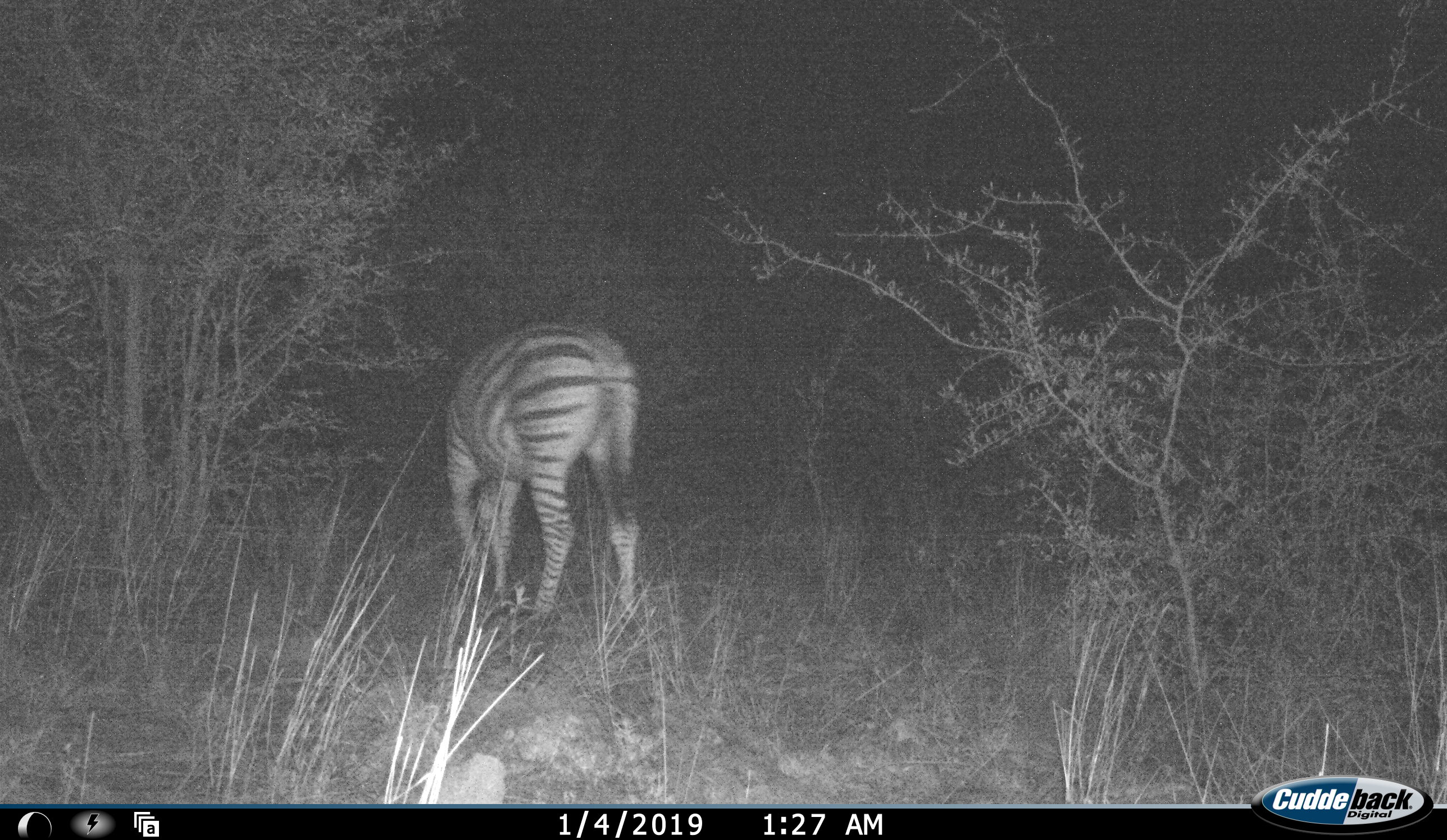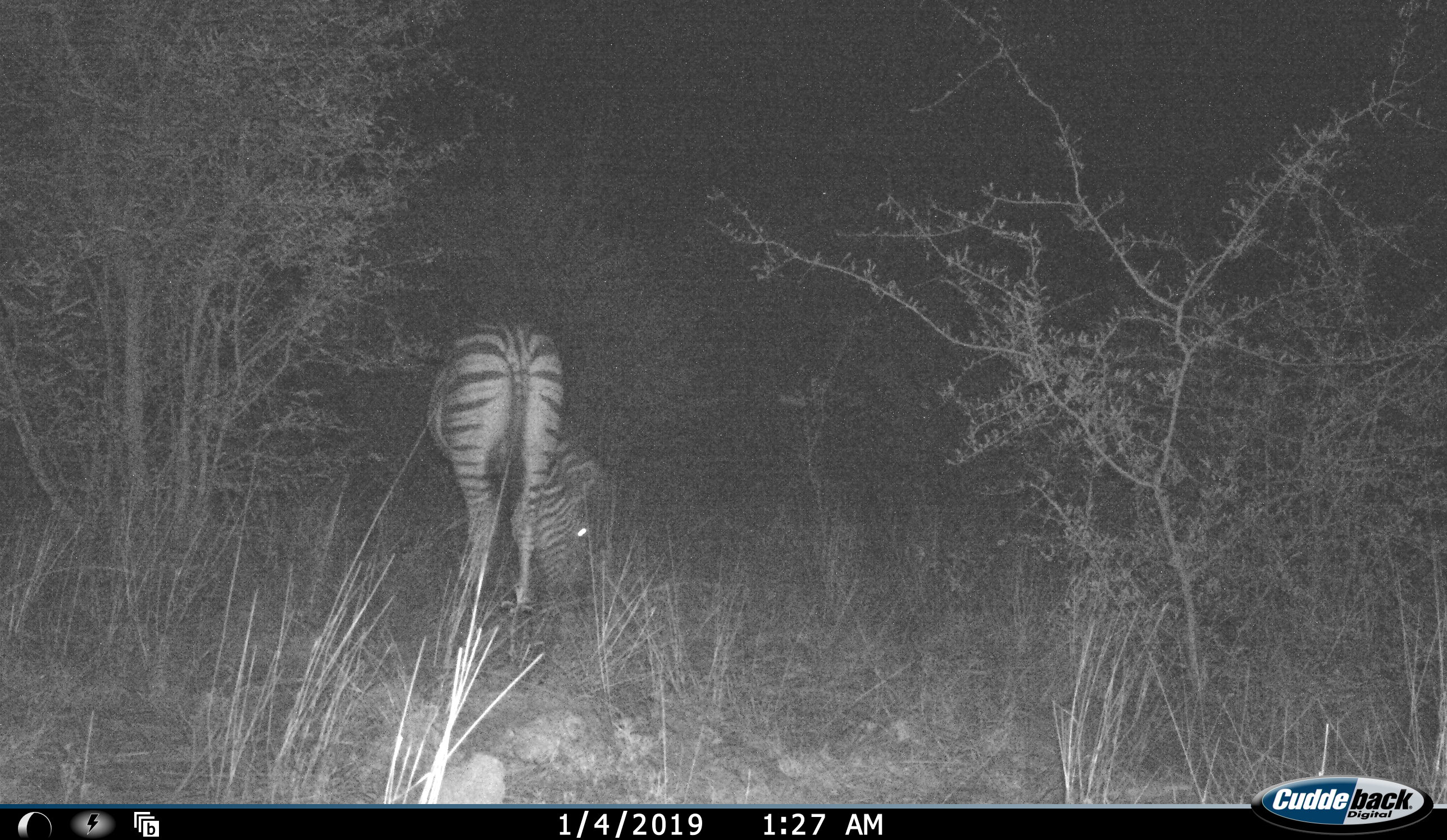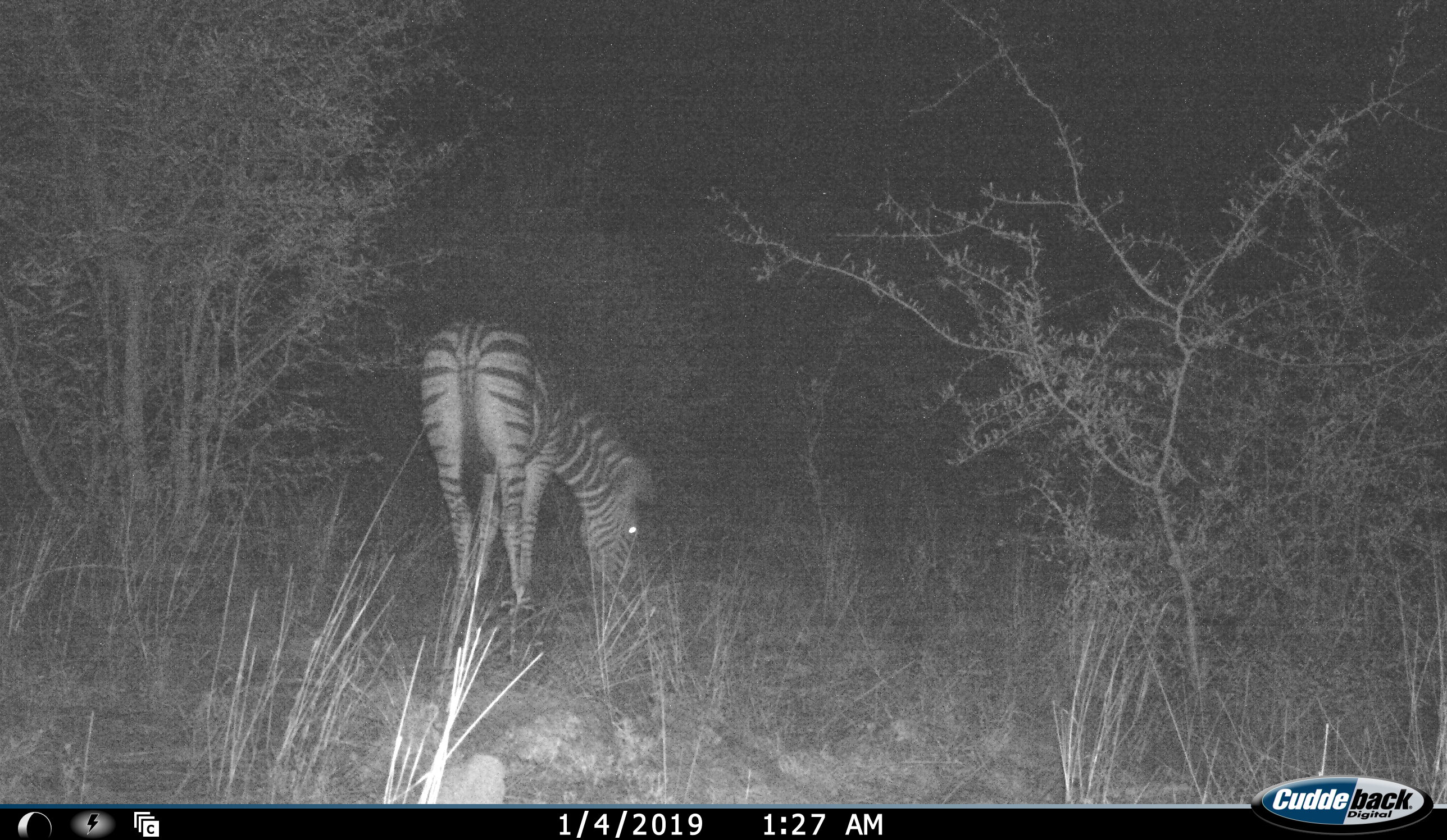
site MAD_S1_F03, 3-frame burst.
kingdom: Animalia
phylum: Chordata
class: Mammalia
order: Perissodactyla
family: Equidae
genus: Equus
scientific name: Equus quagga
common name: plains zebra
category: zebraplains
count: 1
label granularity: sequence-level